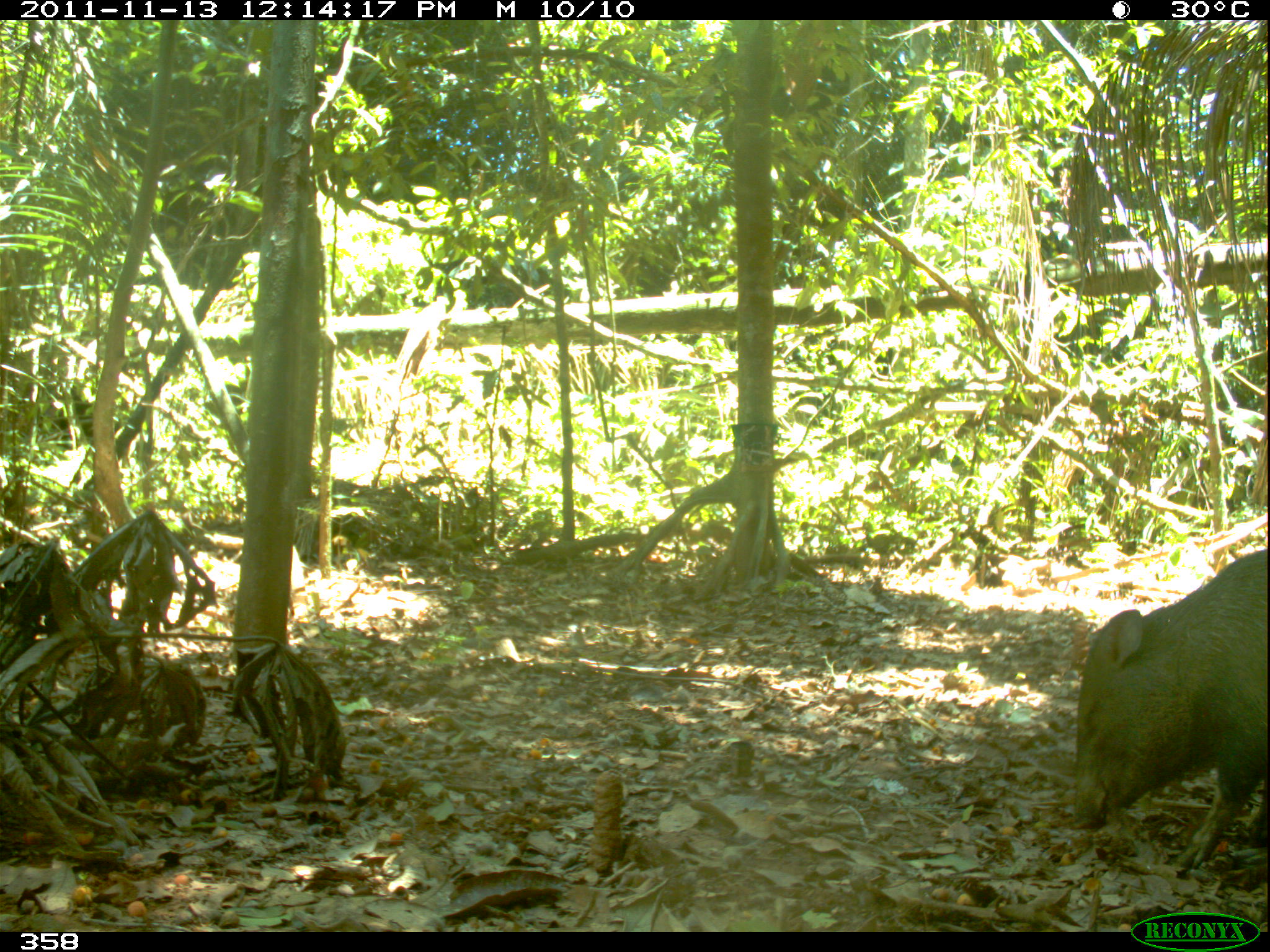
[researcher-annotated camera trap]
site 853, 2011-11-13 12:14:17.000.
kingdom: Animalia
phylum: Chordata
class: Mammalia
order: Artiodactyla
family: Tayassuidae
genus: Pecari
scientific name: Pecari tajacu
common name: collared peccary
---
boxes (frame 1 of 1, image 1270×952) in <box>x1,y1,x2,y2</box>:
pecari tajacu: <box>1061,547,1270,874</box>